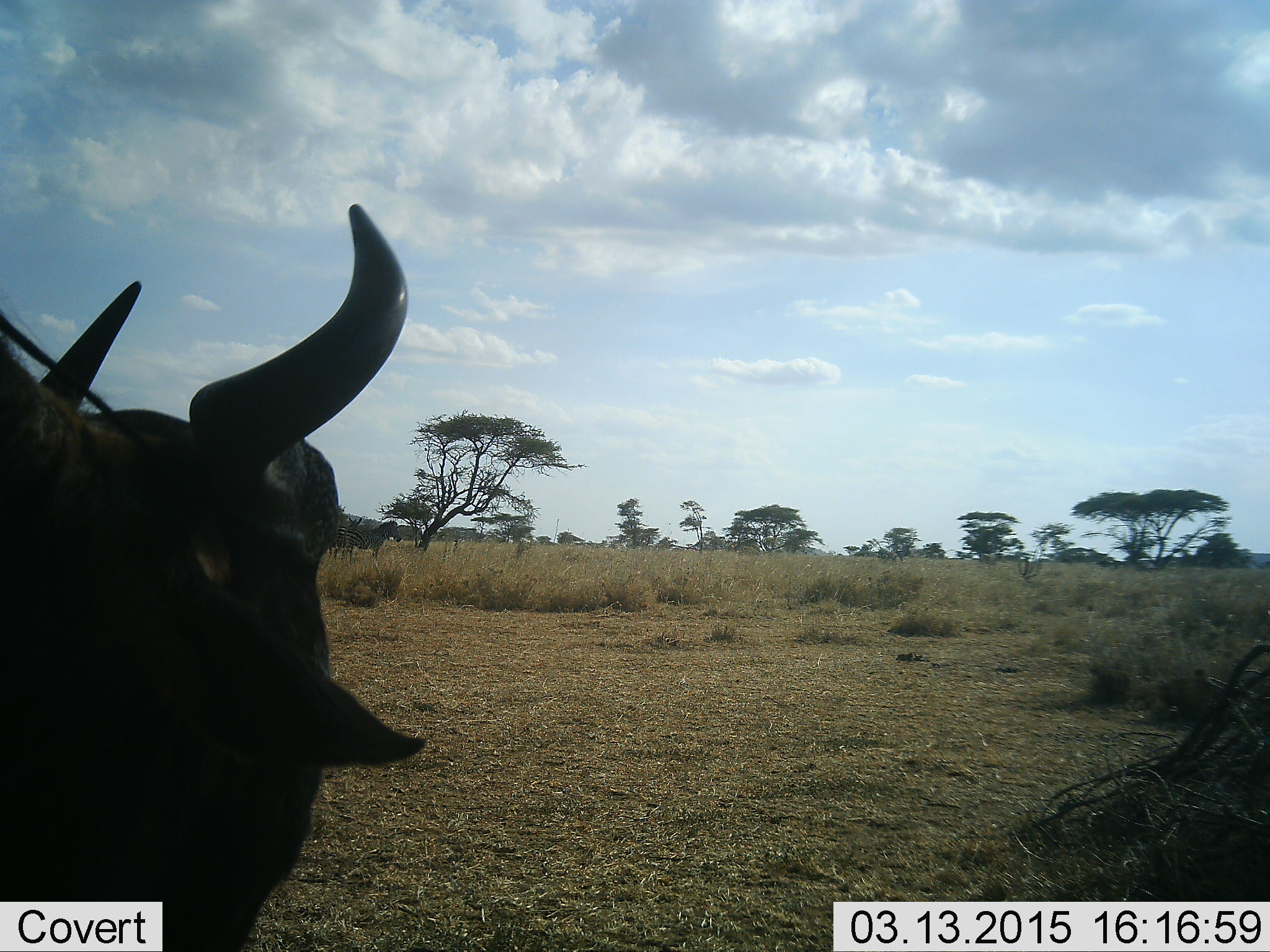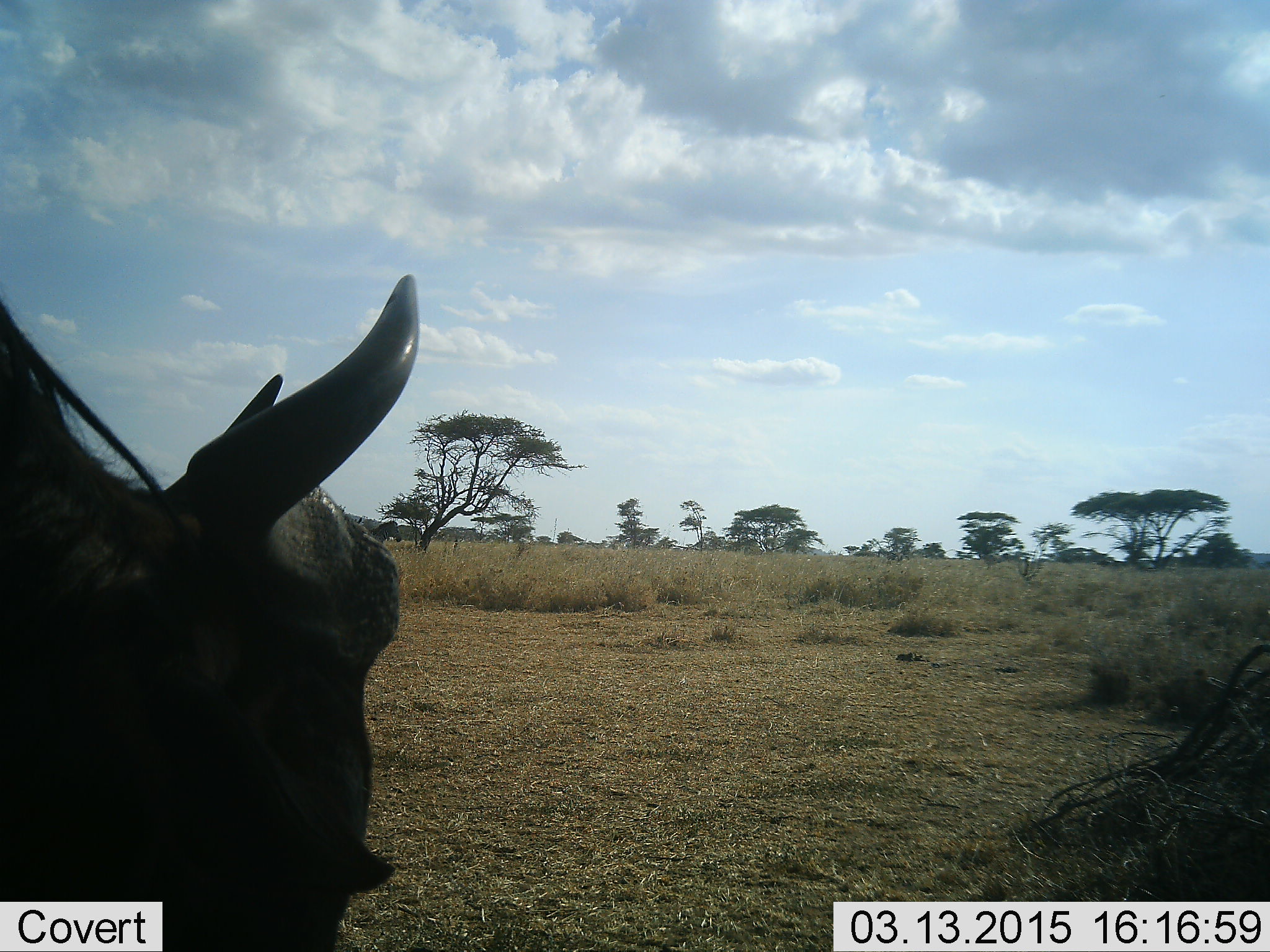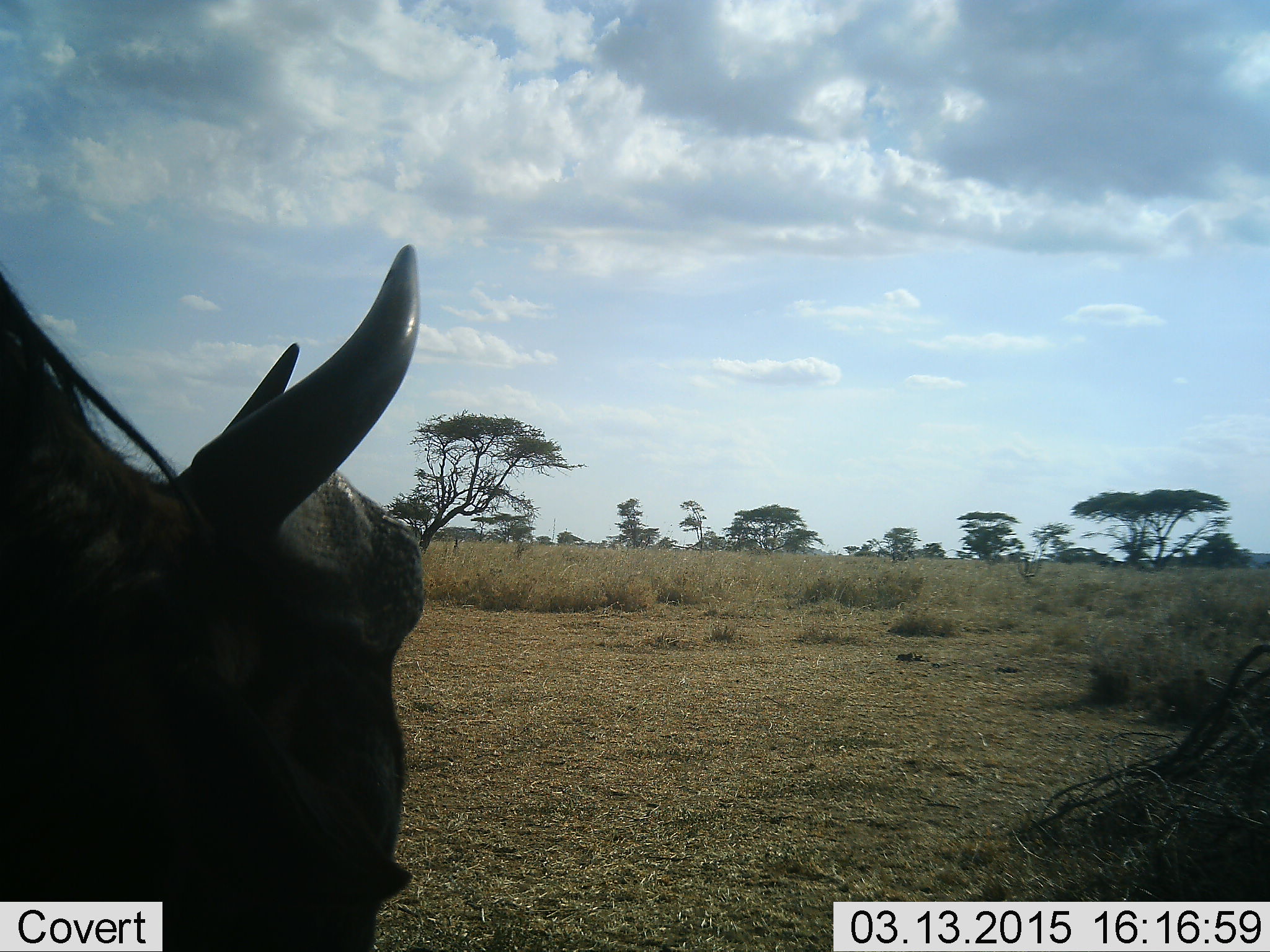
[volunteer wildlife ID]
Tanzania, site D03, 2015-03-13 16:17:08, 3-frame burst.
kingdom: Animalia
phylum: Chordata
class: Mammalia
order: Artiodactyla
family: Bovidae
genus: Connochaetes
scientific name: Connochaetes taurinus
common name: blue wildebeest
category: wildebeest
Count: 1.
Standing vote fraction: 50%.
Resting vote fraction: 10%.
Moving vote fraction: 40%.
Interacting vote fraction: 0%.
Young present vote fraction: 0%.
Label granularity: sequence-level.